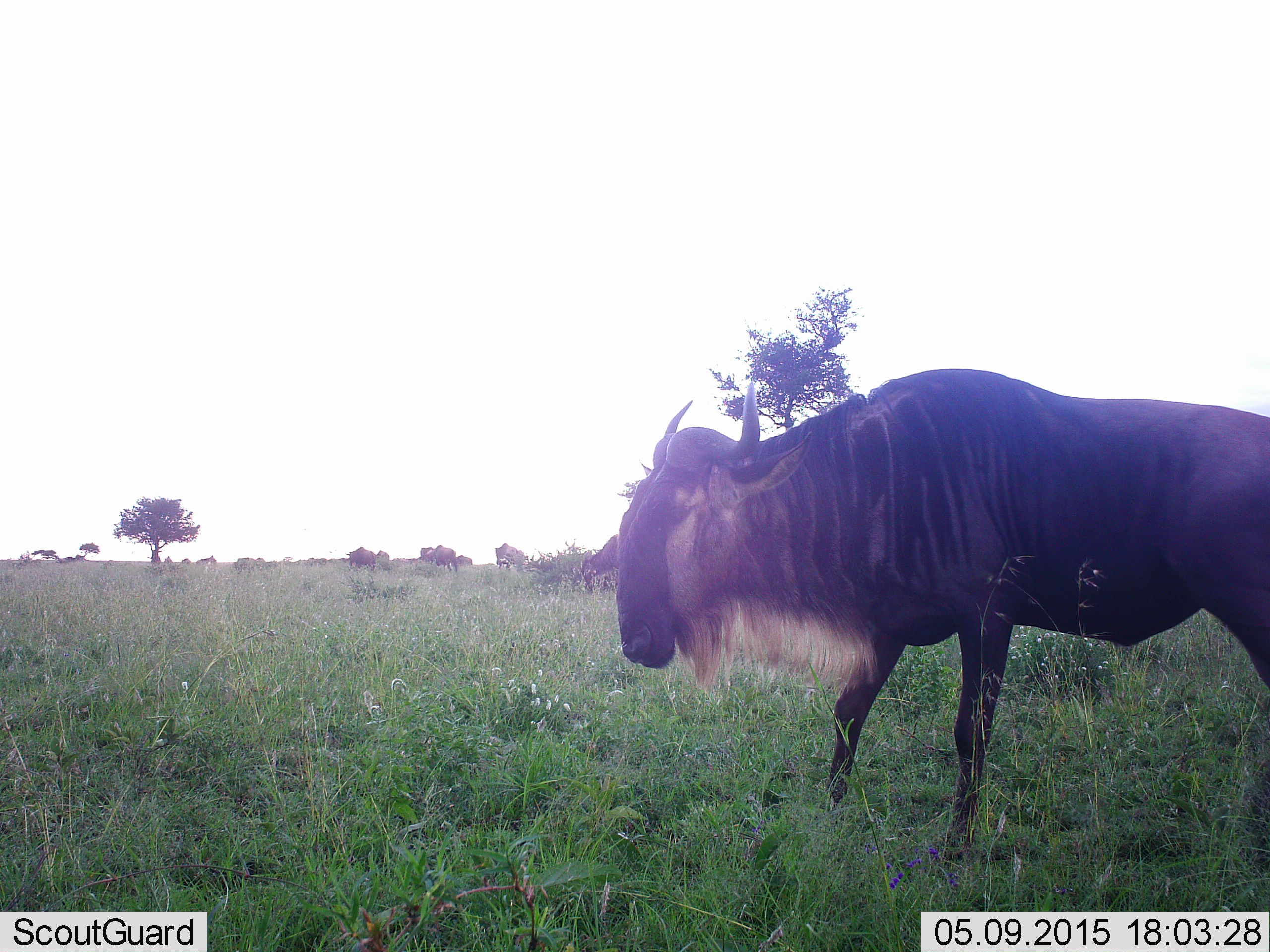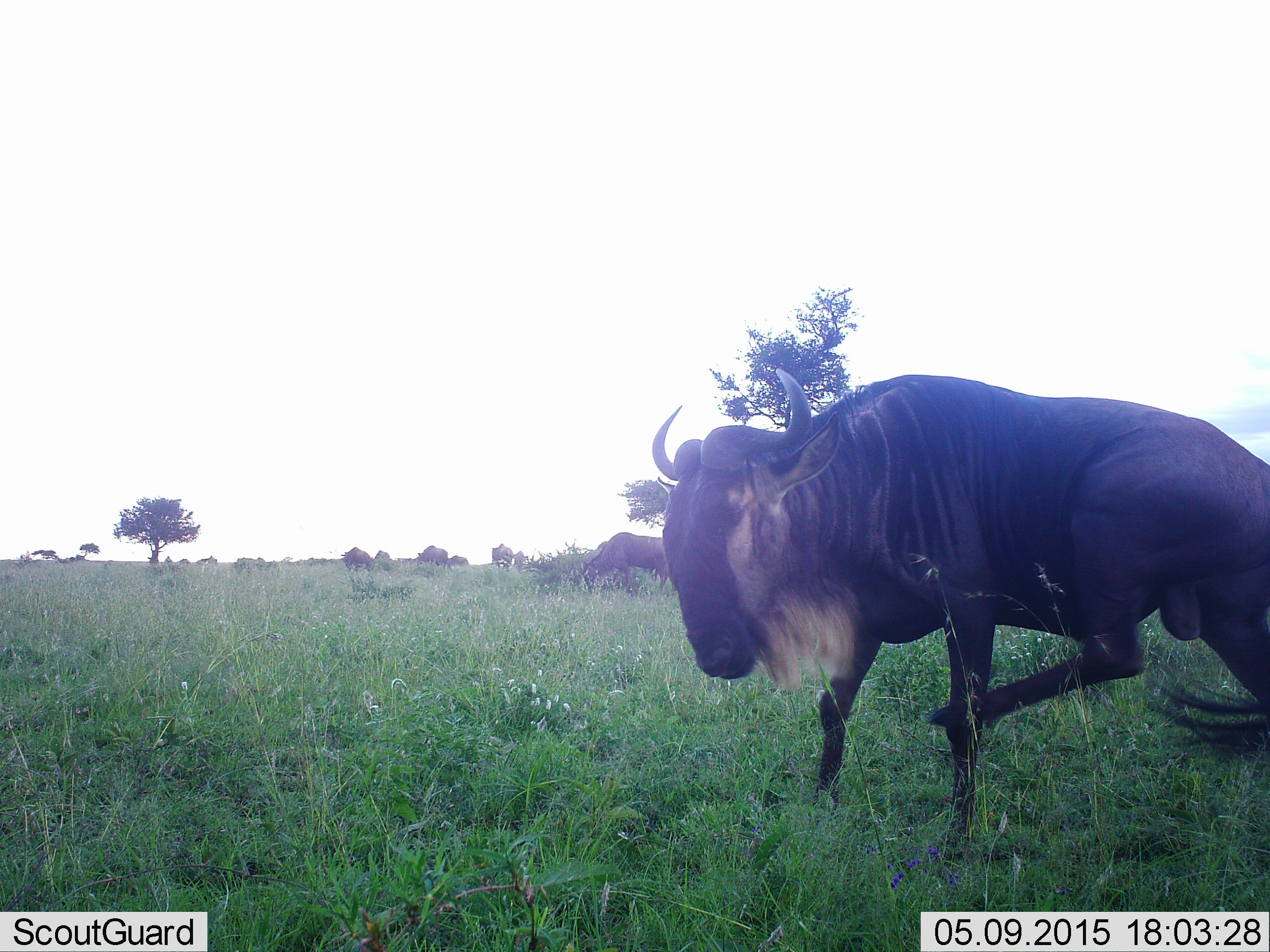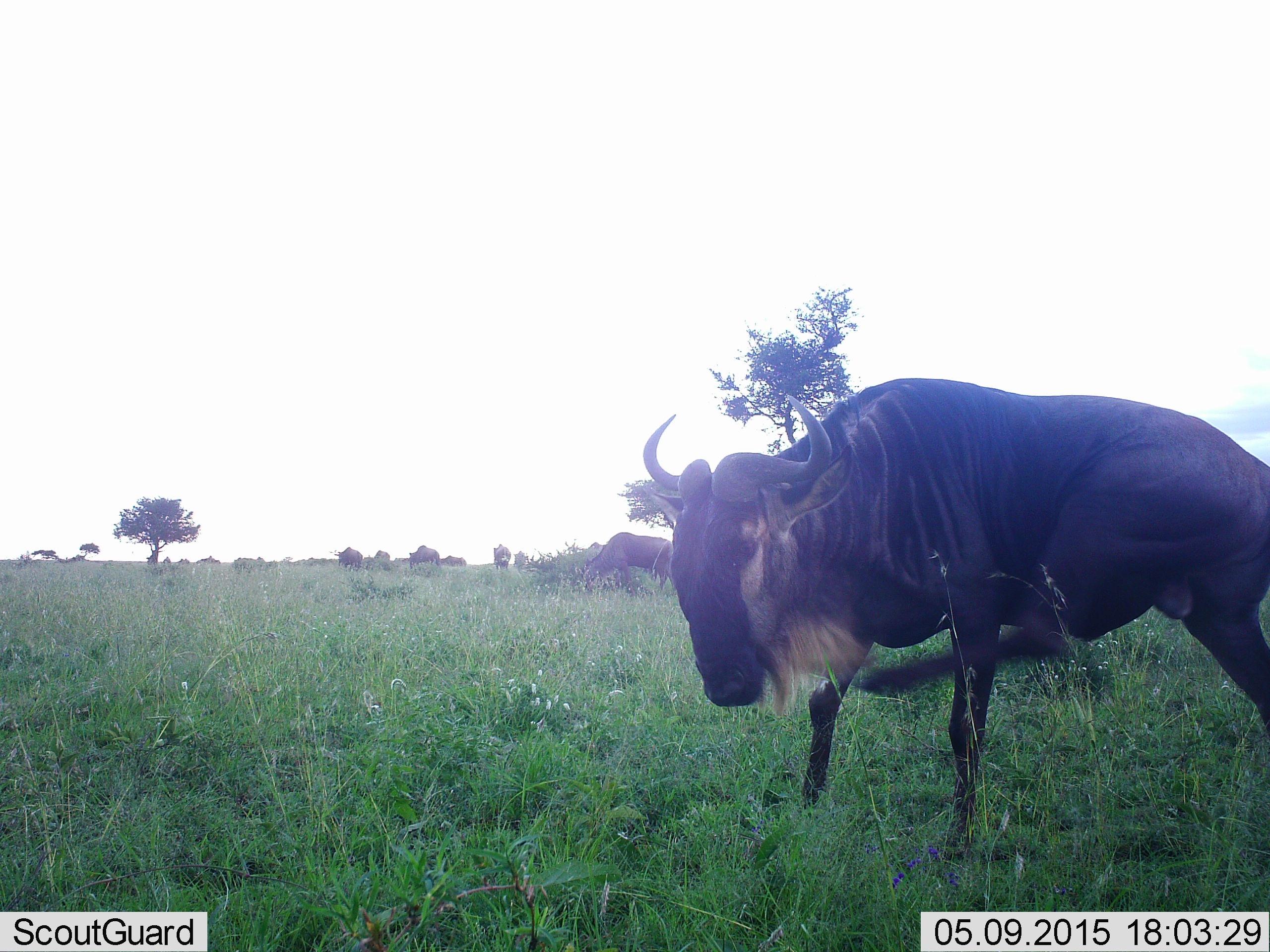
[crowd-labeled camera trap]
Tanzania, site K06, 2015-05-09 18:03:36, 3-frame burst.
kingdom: Animalia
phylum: Chordata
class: Mammalia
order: Artiodactyla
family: Bovidae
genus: Connochaetes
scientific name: Connochaetes taurinus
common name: blue wildebeest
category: wildebeest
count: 10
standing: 70%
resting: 0%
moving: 40%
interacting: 20%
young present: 0%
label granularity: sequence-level